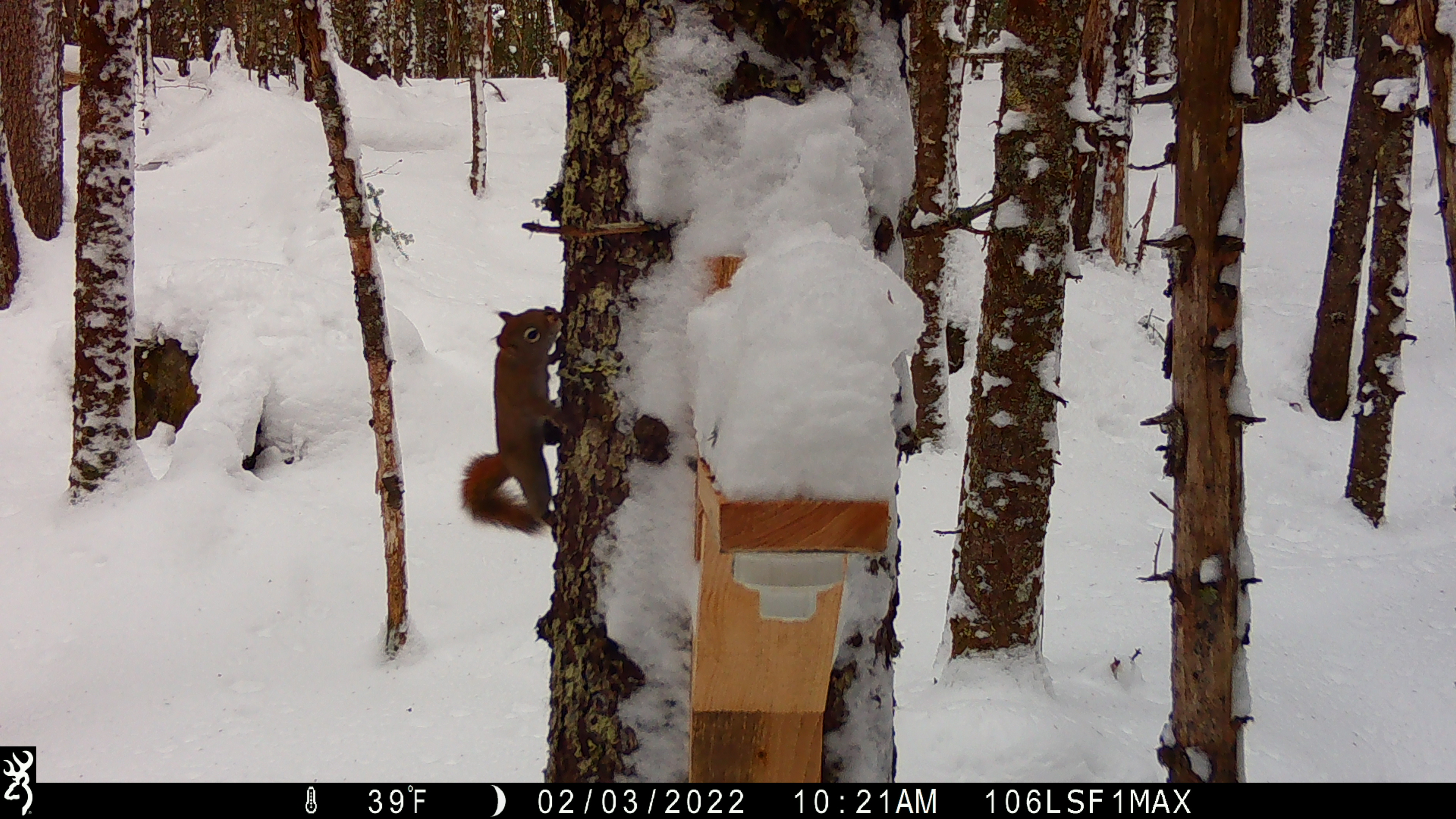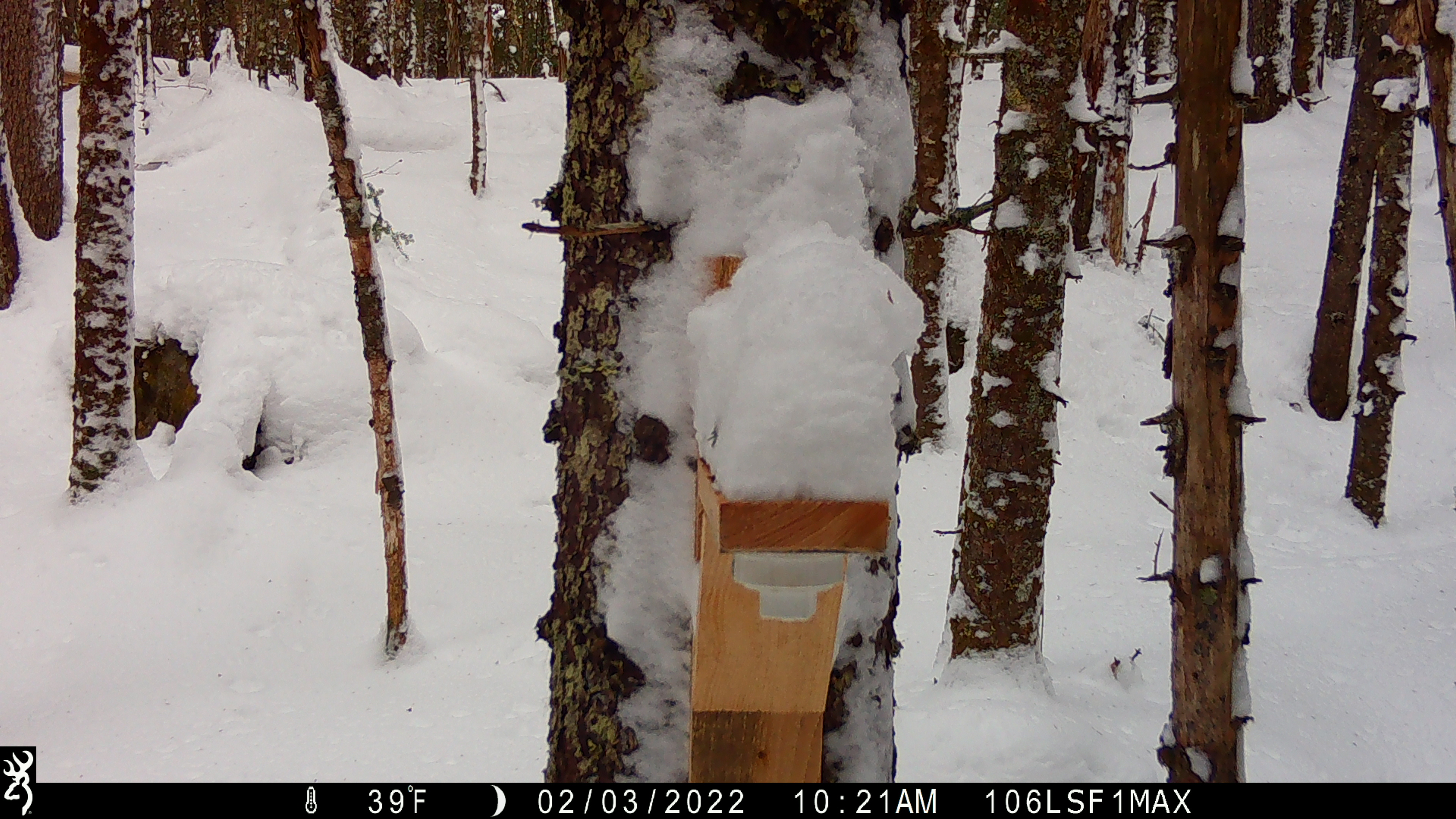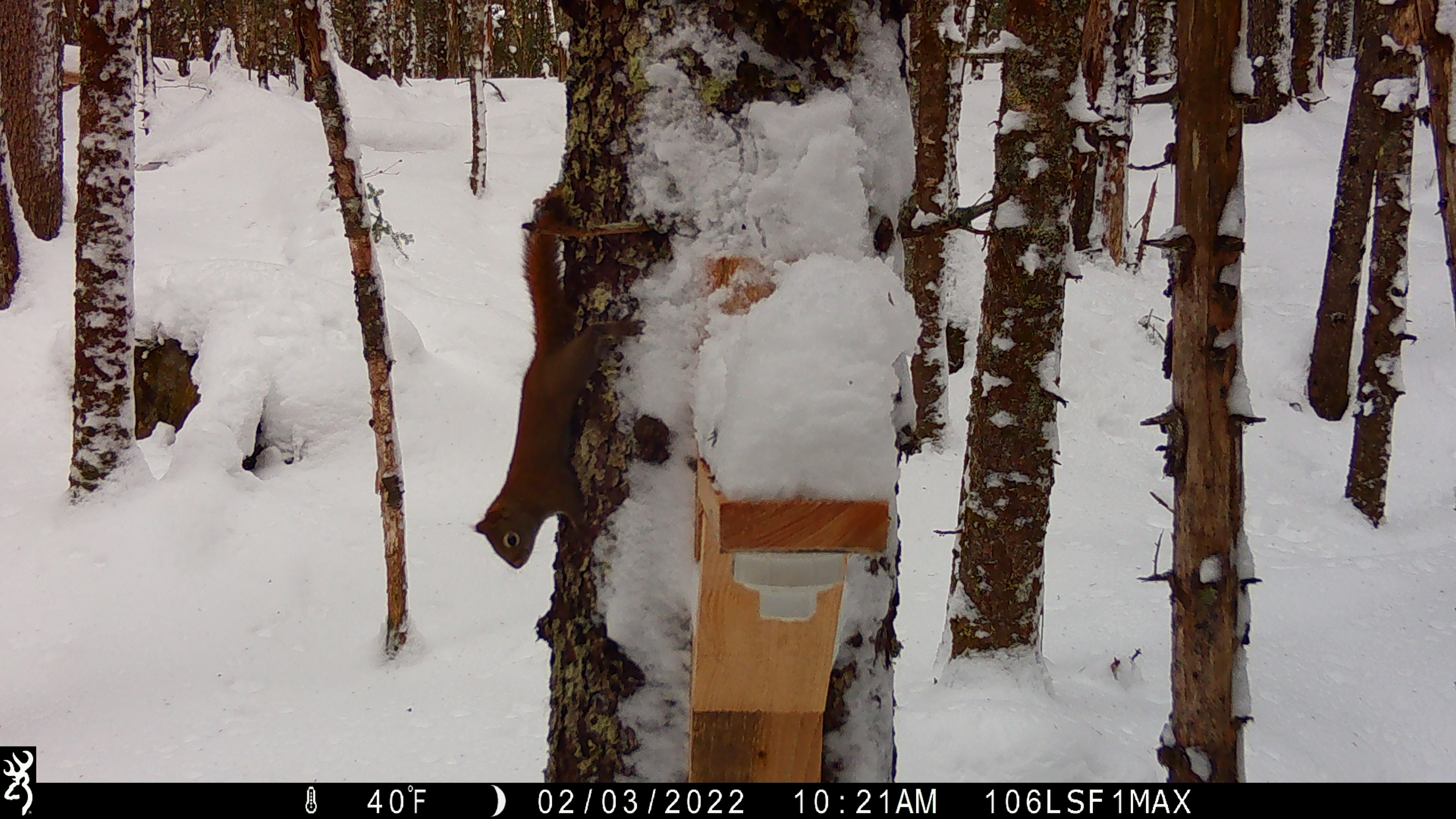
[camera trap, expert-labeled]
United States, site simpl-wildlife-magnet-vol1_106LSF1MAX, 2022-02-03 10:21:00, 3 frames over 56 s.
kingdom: Animalia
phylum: Chordata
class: Mammalia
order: Carnivora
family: Canidae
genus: Vulpes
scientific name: Vulpes vulpes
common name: red fox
Red fox (Vulpes vulpes).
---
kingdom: Animalia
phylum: Chordata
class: Mammalia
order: Rodentia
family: Sciuridae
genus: Tamiasciurus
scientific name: Tamiasciurus hudsonicus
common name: red squirrel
Red squirrel (Tamiasciurus hudsonicus).